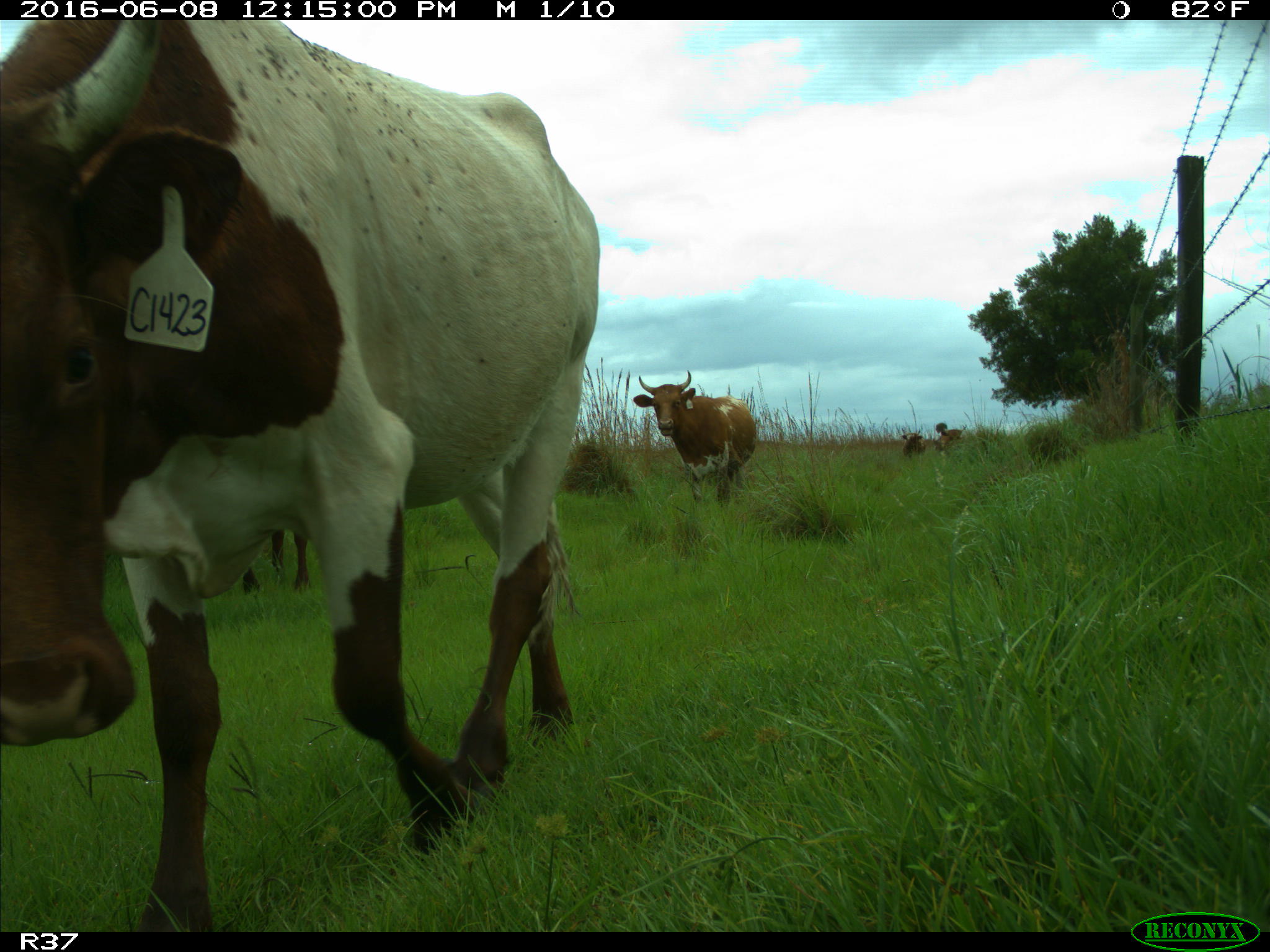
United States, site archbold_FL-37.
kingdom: Animalia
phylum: Chordata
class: Mammalia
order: Artiodactyla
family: Bovidae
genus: Bos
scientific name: Bos taurus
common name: domestic cow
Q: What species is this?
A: Bos taurus (domestic cow).